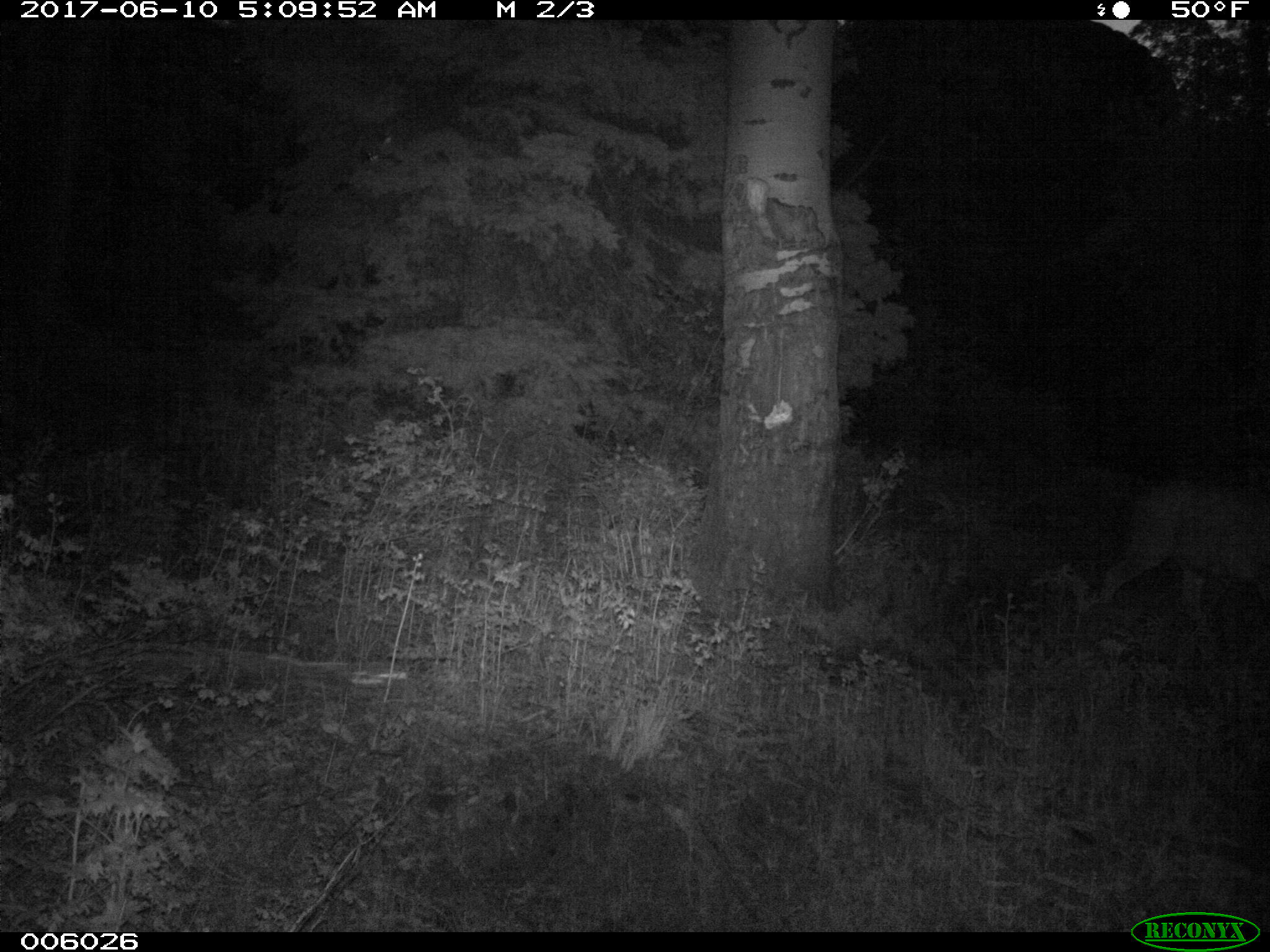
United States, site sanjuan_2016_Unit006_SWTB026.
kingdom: Animalia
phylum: Chordata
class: Mammalia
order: Artiodactyla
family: Cervidae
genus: Odocoileus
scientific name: Odocoileus hemionus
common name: mule deer